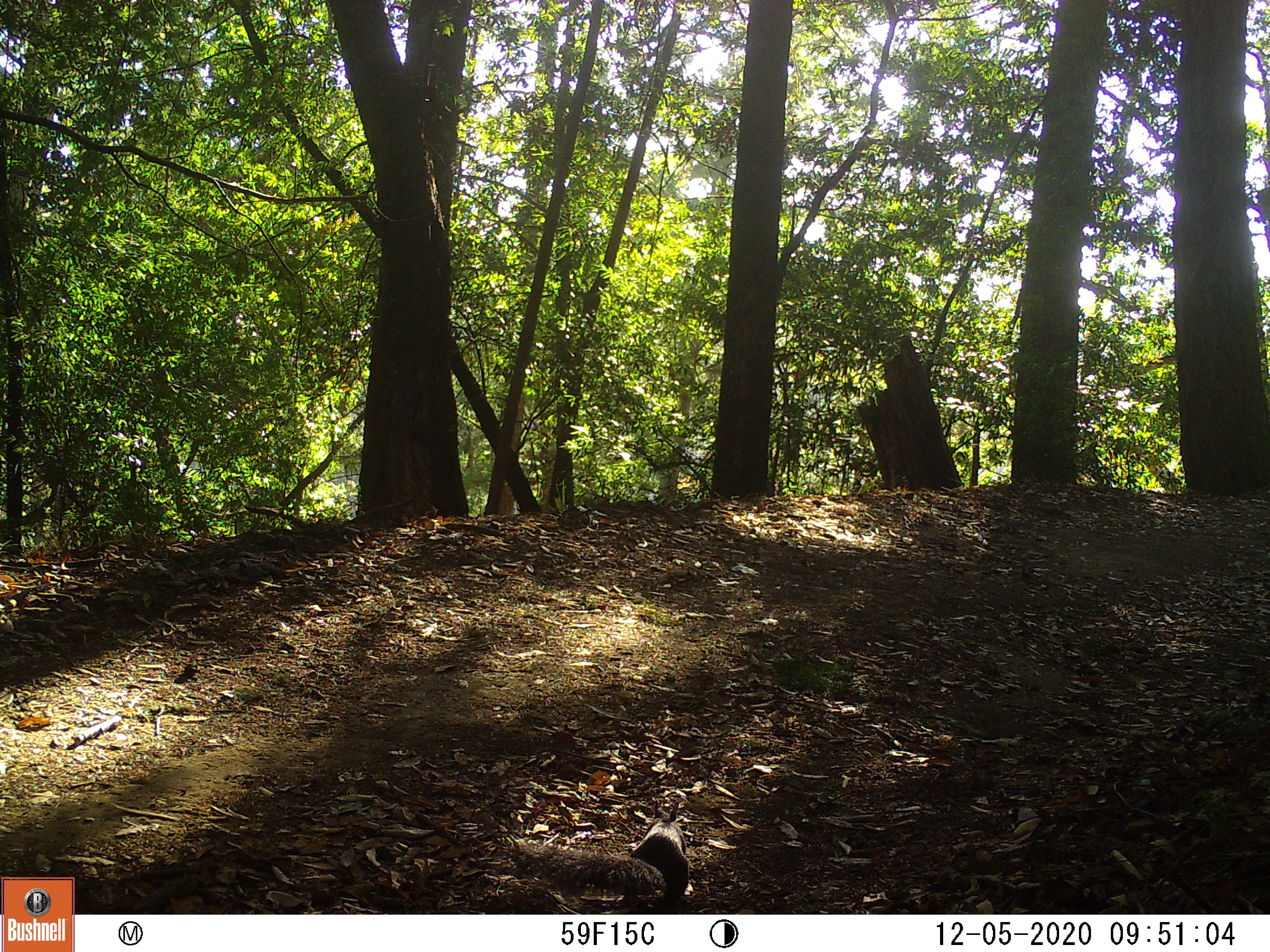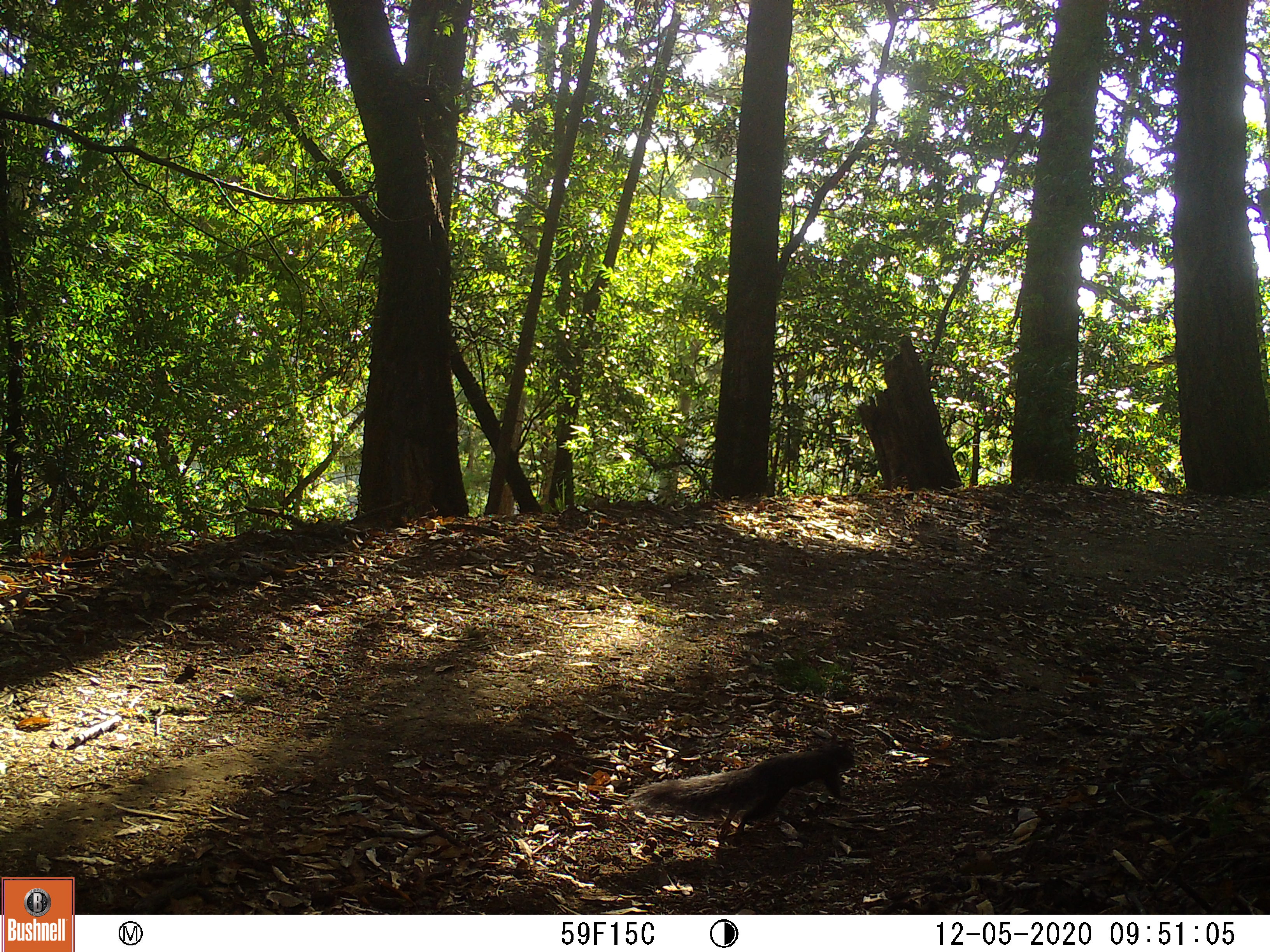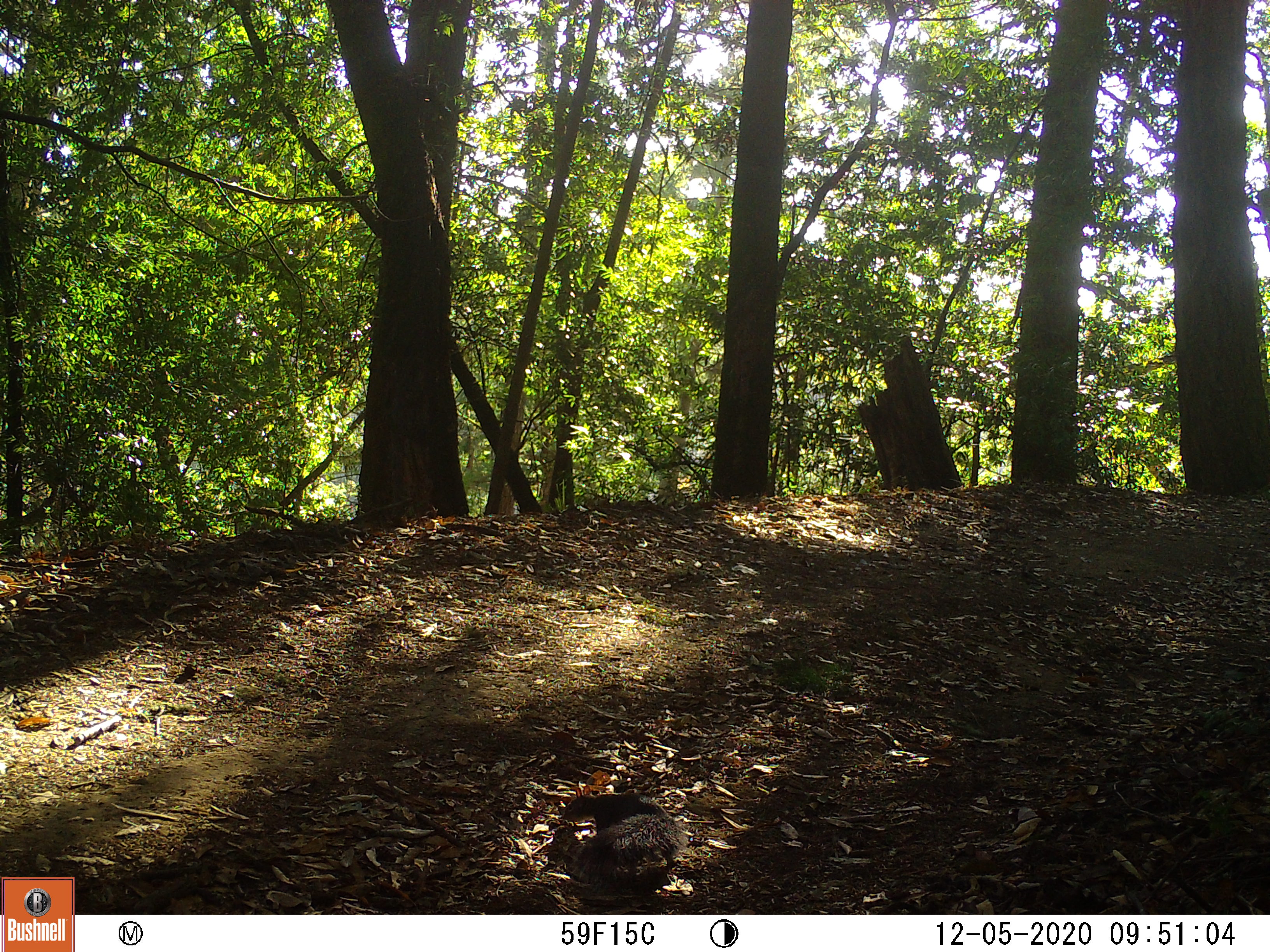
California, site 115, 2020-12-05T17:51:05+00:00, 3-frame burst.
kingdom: Animalia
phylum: Chordata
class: Mammalia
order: Rodentia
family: Sciuridae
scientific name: Sciuridae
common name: squirrel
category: unknown squirrel